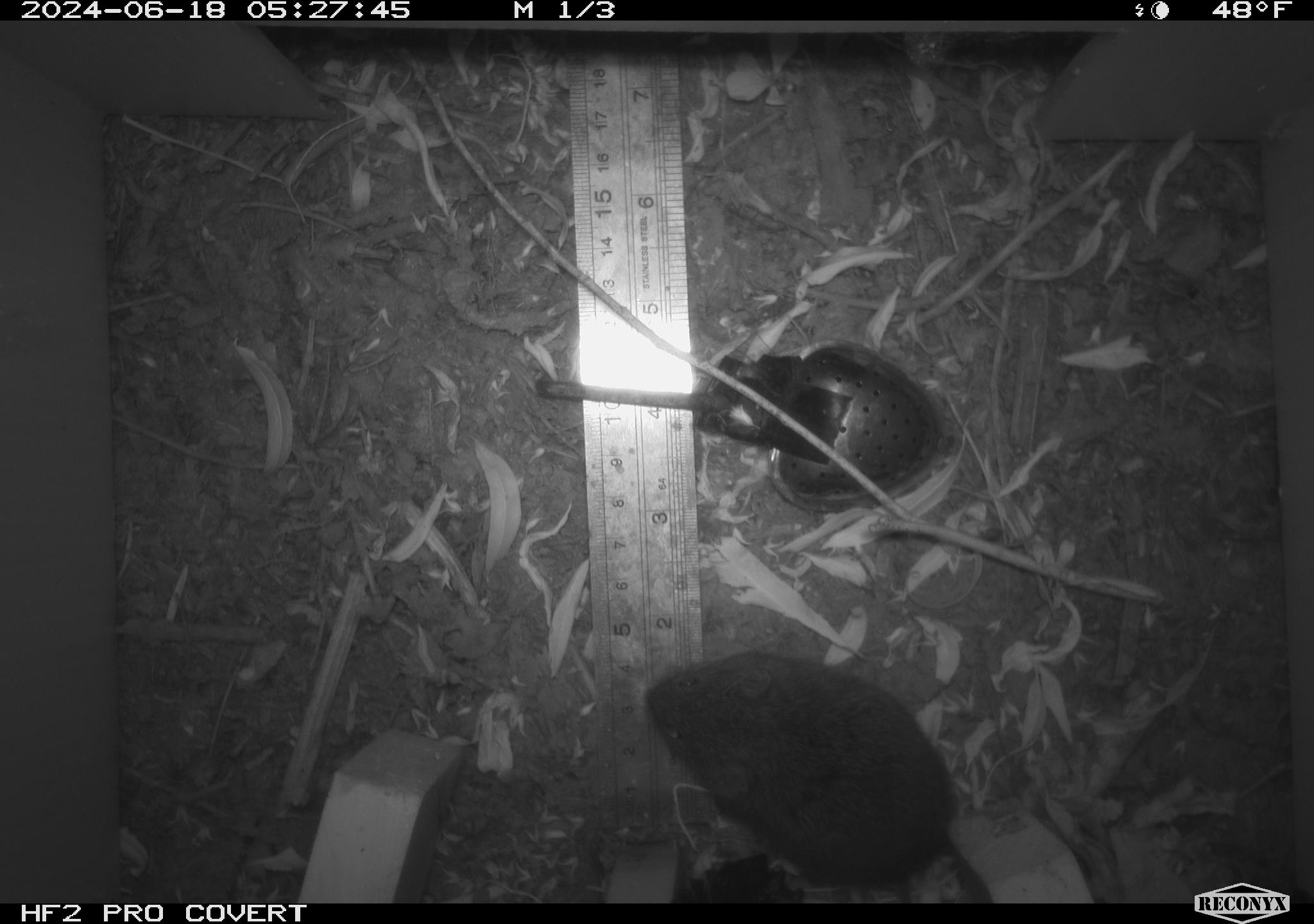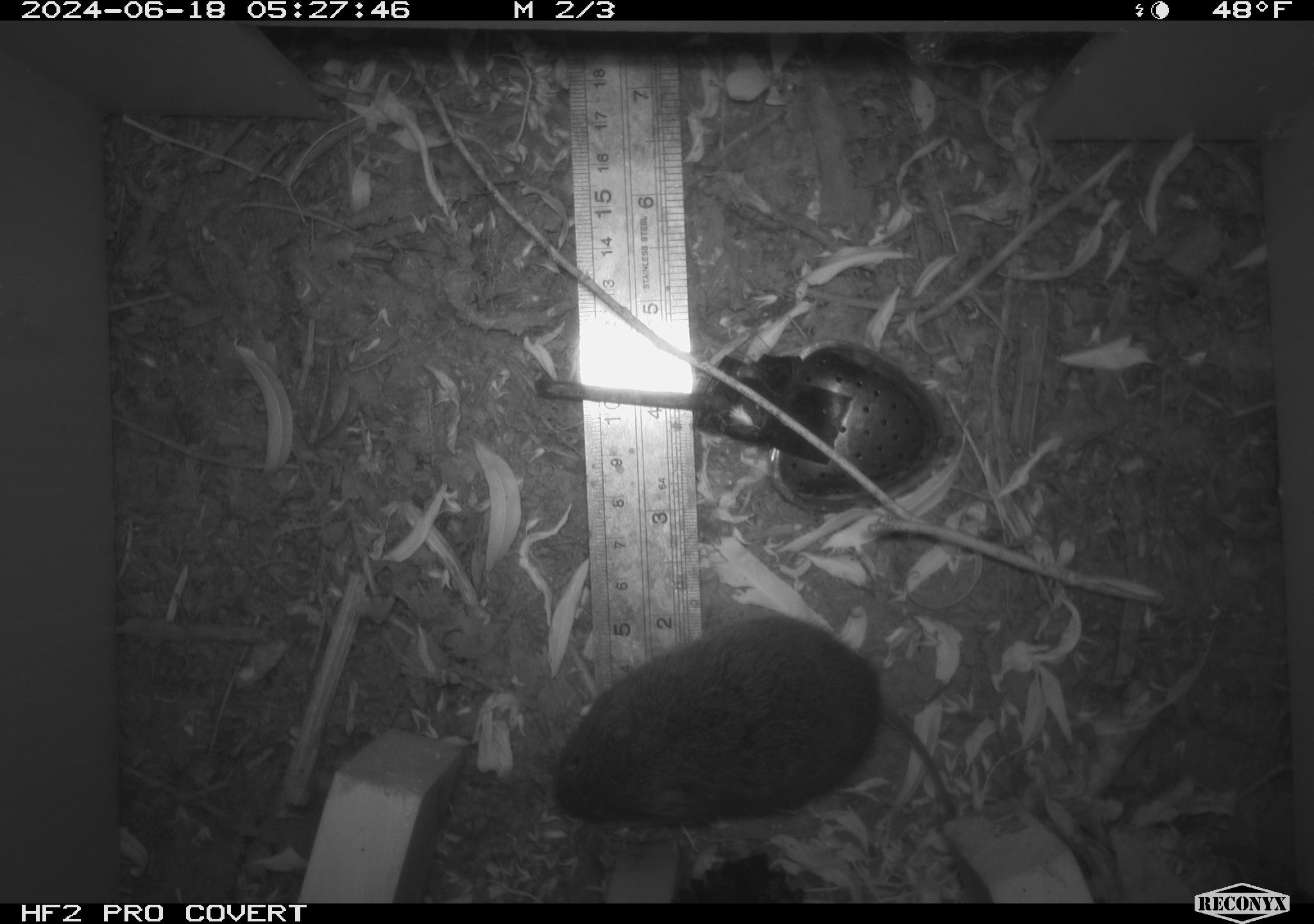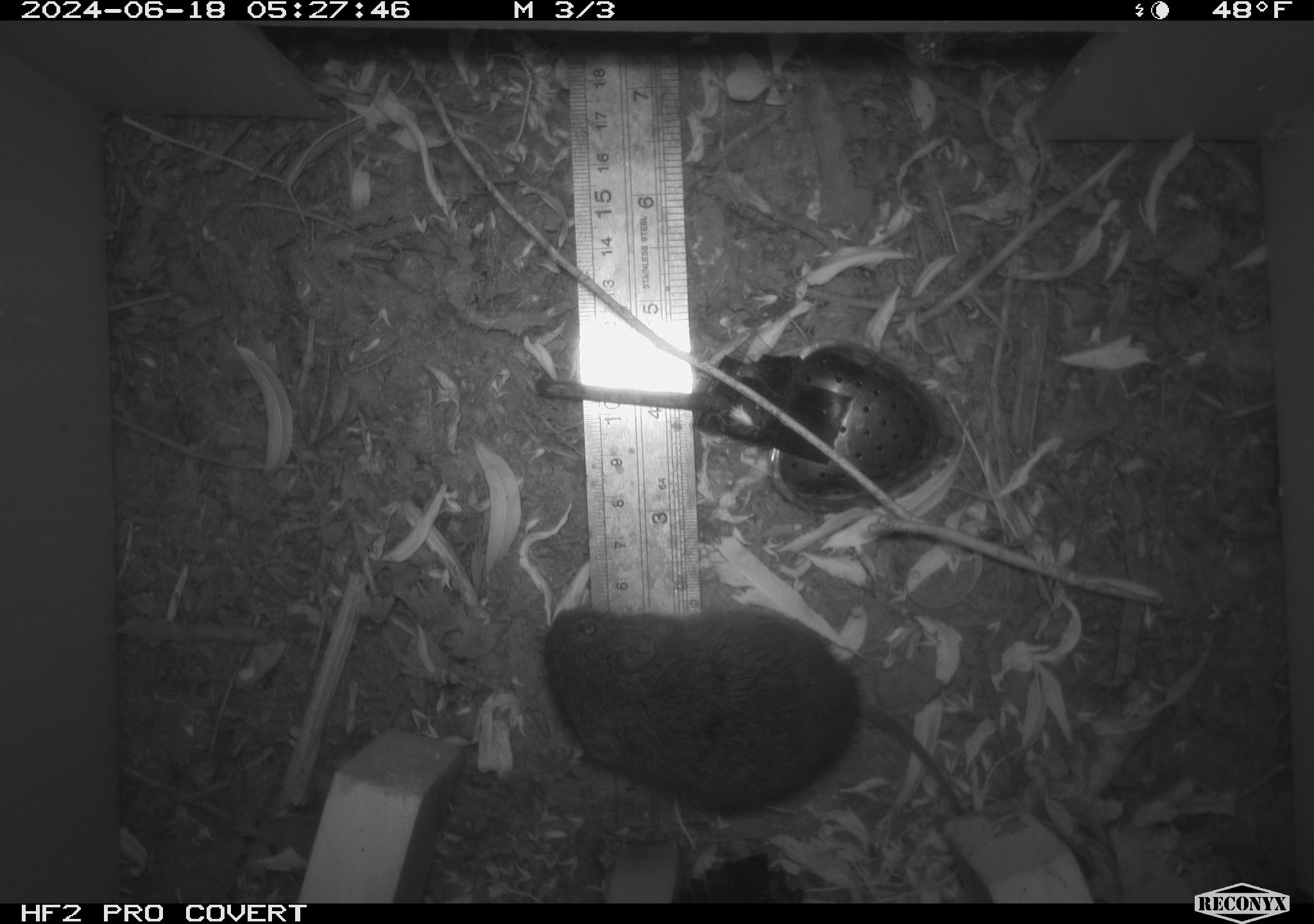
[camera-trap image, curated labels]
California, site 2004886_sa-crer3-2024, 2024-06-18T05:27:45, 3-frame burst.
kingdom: Animalia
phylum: Chordata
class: Mammalia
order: Rodentia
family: Cricetidae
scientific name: Arvicolinae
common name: voles, lemmings, and muskrats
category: arvicolinae subfamily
Arvicolinae subfamily (voles, lemmings, and muskrats) (Arvicolinae).